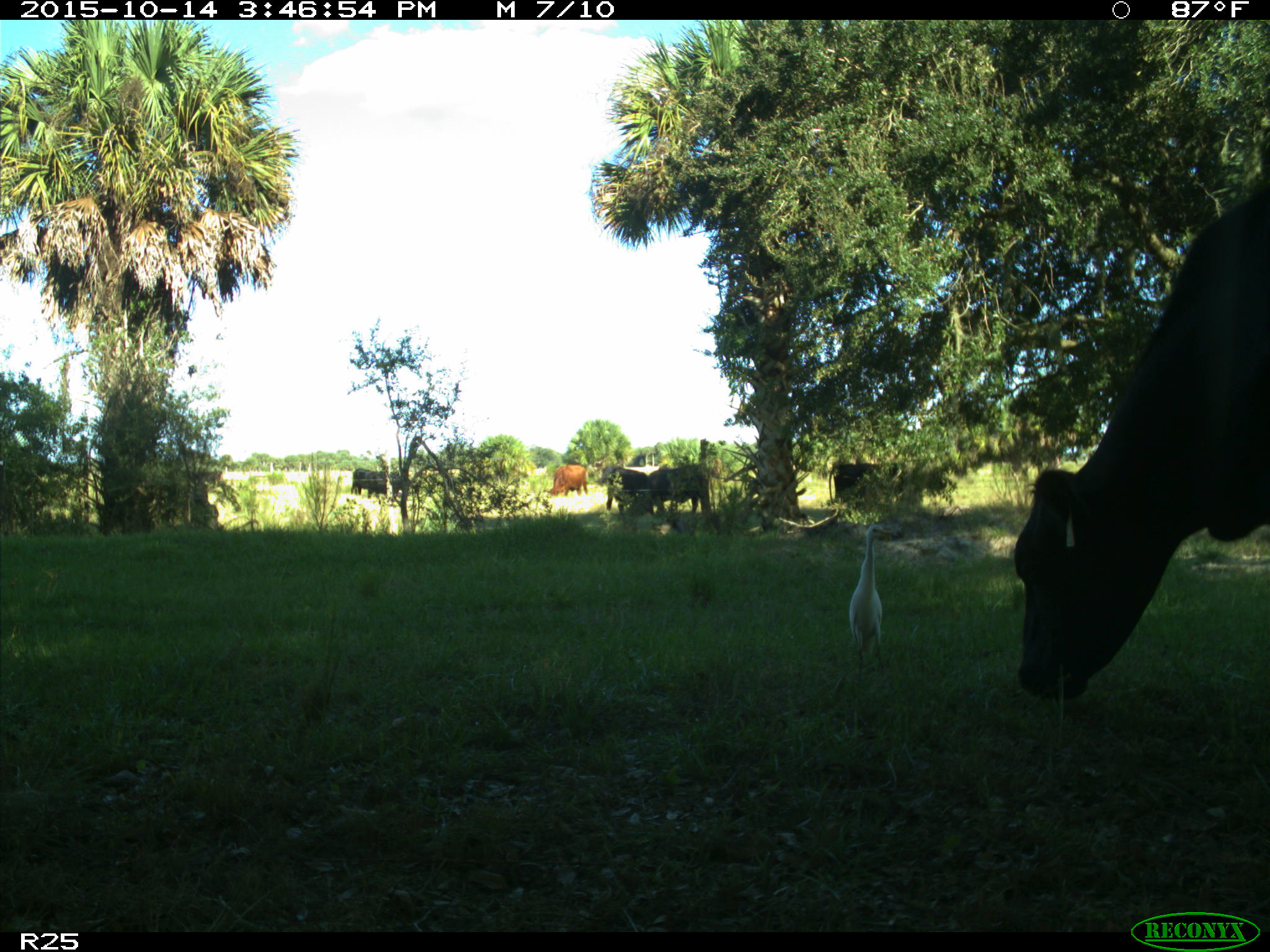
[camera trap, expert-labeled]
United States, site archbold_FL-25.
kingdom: Animalia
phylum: Chordata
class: Mammalia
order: Artiodactyla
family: Bovidae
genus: Bos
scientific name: Bos taurus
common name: domestic cow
Bos taurus (domestic cow).